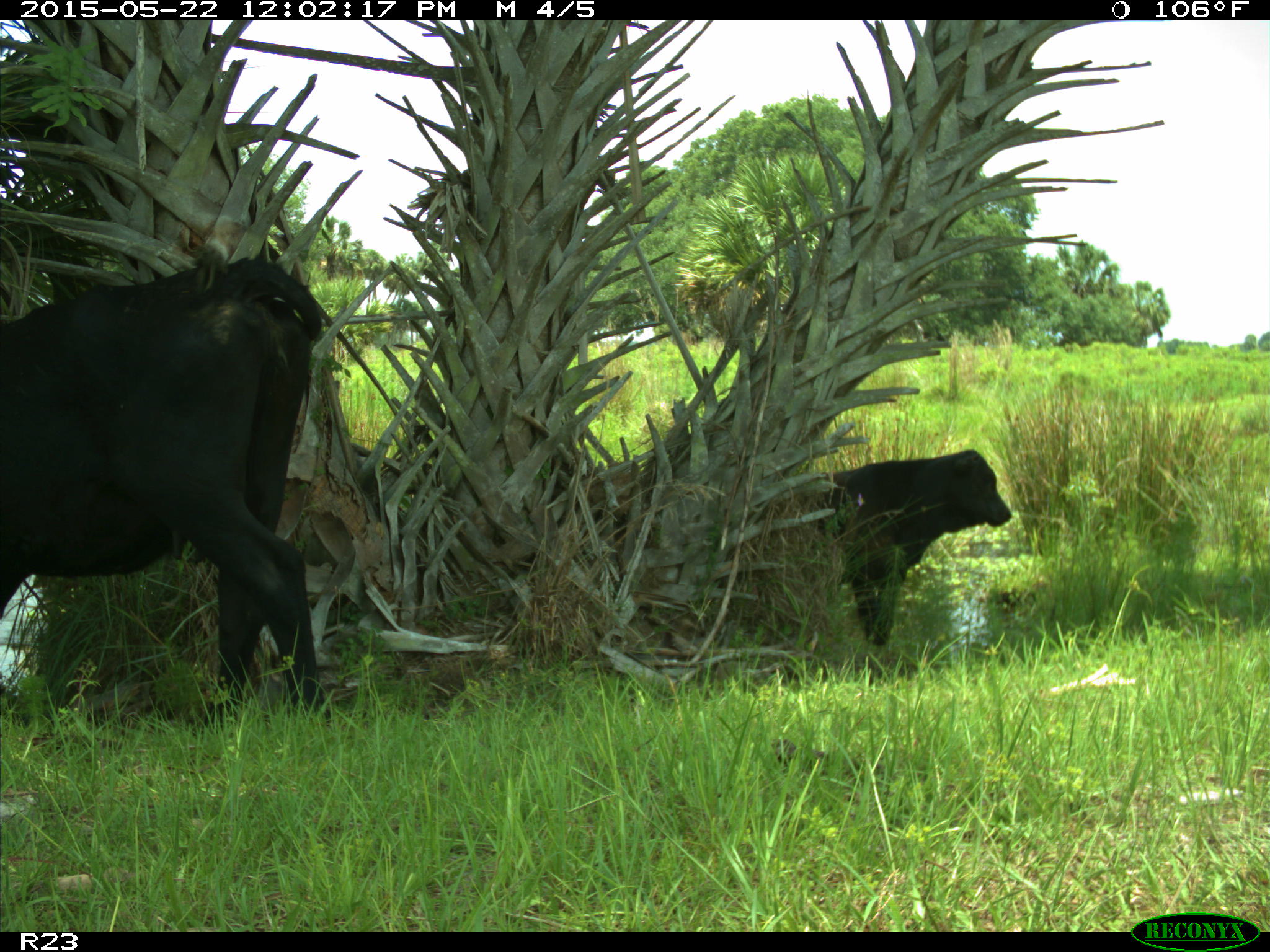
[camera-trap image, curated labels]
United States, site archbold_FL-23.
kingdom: Animalia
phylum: Chordata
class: Mammalia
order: Artiodactyla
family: Bovidae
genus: Bos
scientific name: Bos taurus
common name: domestic cow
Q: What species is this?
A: Bos taurus (domestic cow).